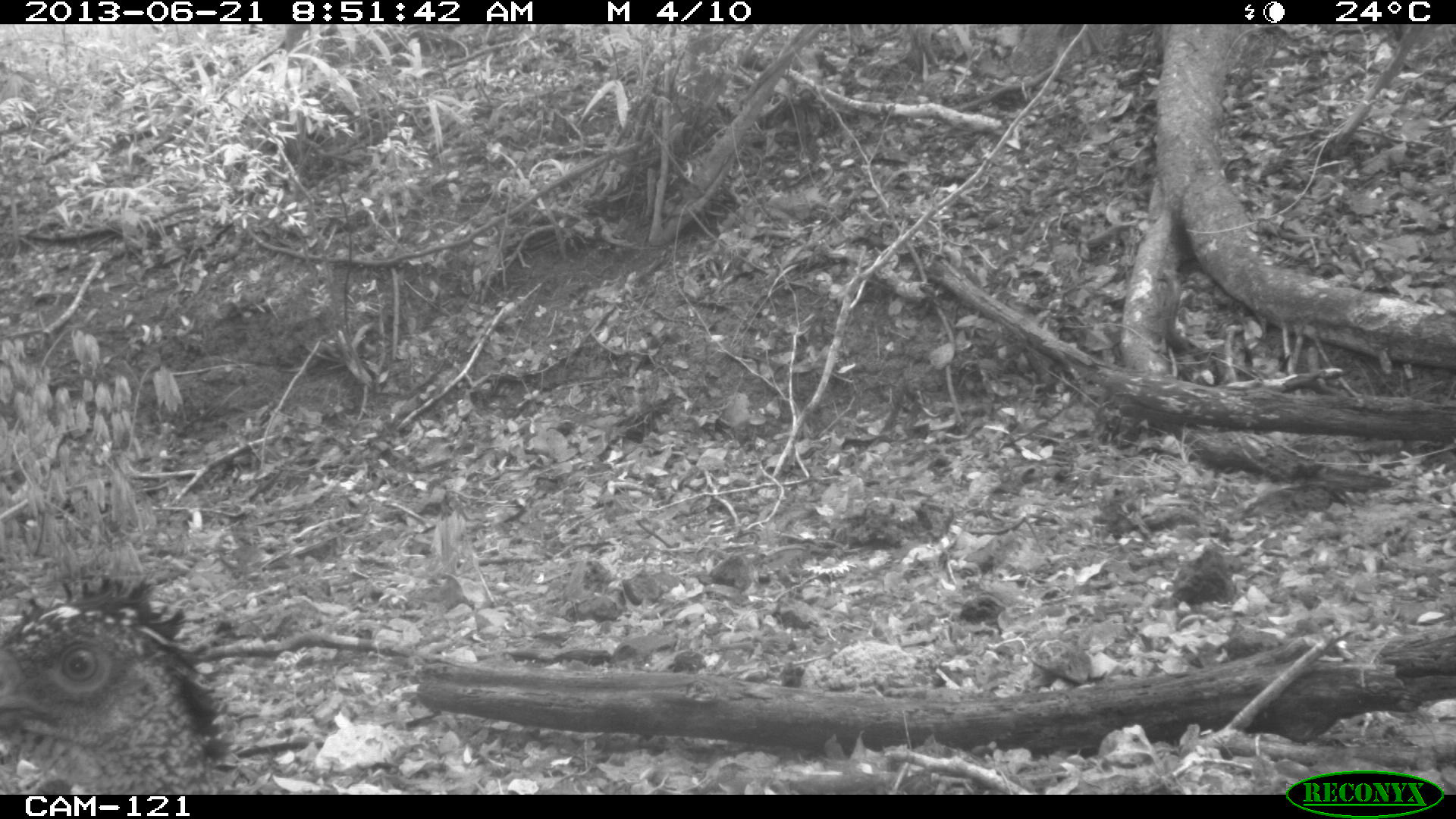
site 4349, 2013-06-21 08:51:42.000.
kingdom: Animalia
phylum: Chordata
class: Aves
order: Galliformes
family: Cracidae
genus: Crax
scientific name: Crax rubra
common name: great curassow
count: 1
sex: female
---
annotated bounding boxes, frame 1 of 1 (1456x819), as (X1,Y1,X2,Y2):
crax rubra: (0,572,291,794)